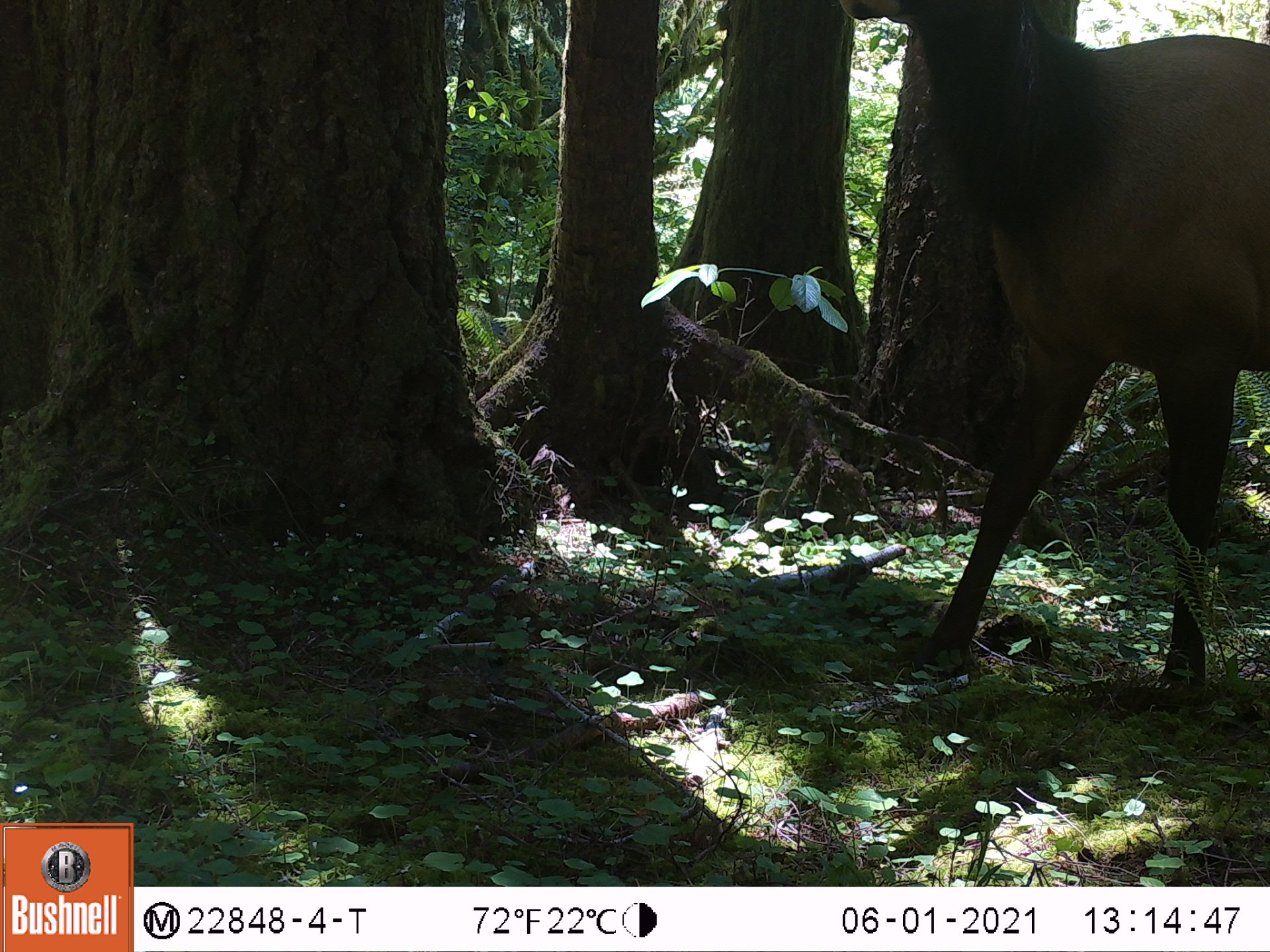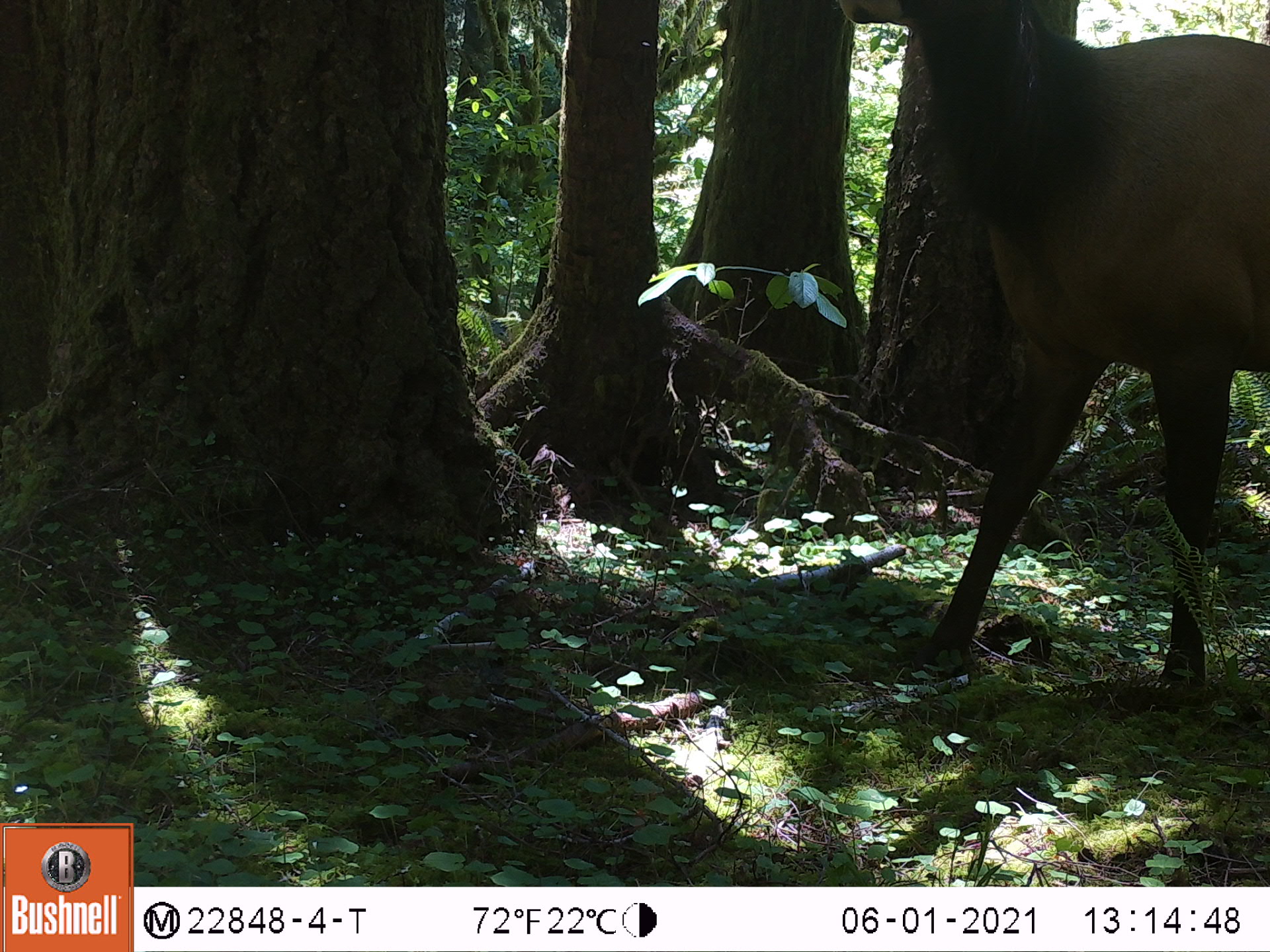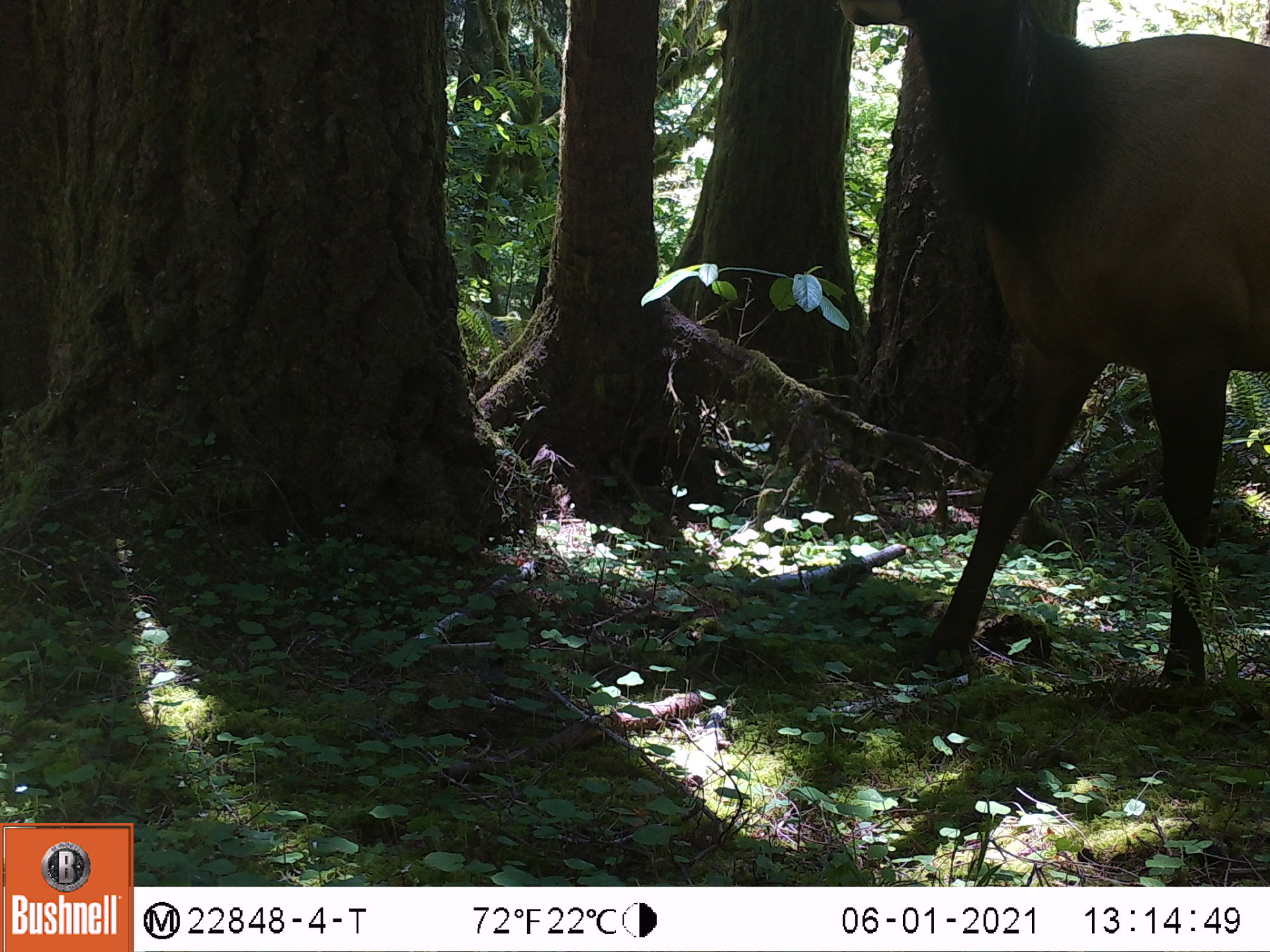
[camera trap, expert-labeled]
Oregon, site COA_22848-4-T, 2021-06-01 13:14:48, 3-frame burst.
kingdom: Animalia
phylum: Chordata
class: Mammalia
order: Artiodactyla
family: Cervidae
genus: Cervus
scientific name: Cervus canadensis roosevelti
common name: roosevelt elk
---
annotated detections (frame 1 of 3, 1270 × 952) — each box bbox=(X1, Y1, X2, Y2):
roosevelt elk: bbox=(830, 5, 1265, 704)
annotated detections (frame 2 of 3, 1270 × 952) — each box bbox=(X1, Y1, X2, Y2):
roosevelt elk: bbox=(826, 3, 1267, 679)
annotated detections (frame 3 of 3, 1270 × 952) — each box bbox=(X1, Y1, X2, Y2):
roosevelt elk: bbox=(808, 4, 1265, 700)